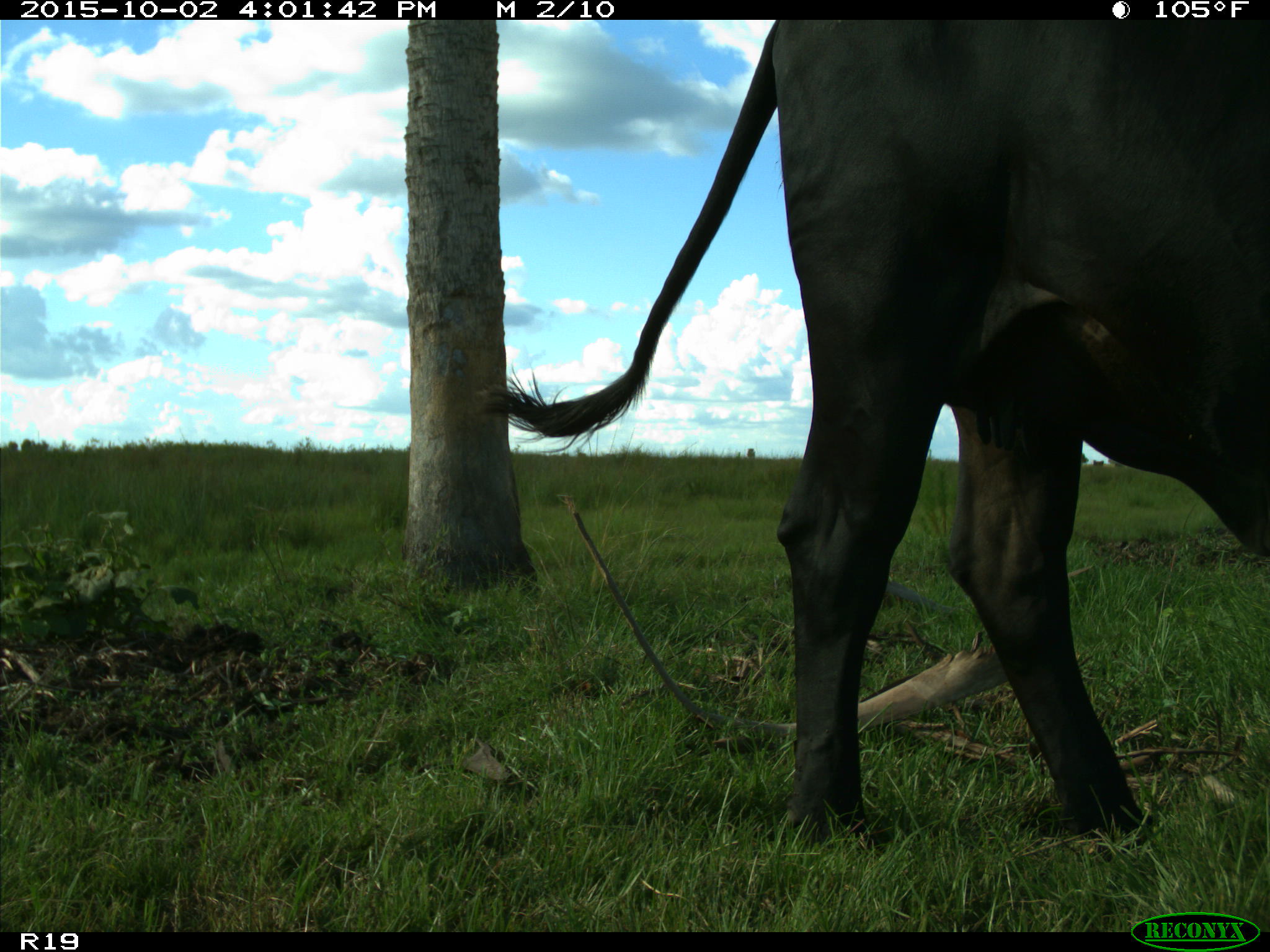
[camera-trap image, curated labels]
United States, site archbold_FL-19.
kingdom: Animalia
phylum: Chordata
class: Mammalia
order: Artiodactyla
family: Bovidae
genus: Bos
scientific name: Bos taurus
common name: domestic cow